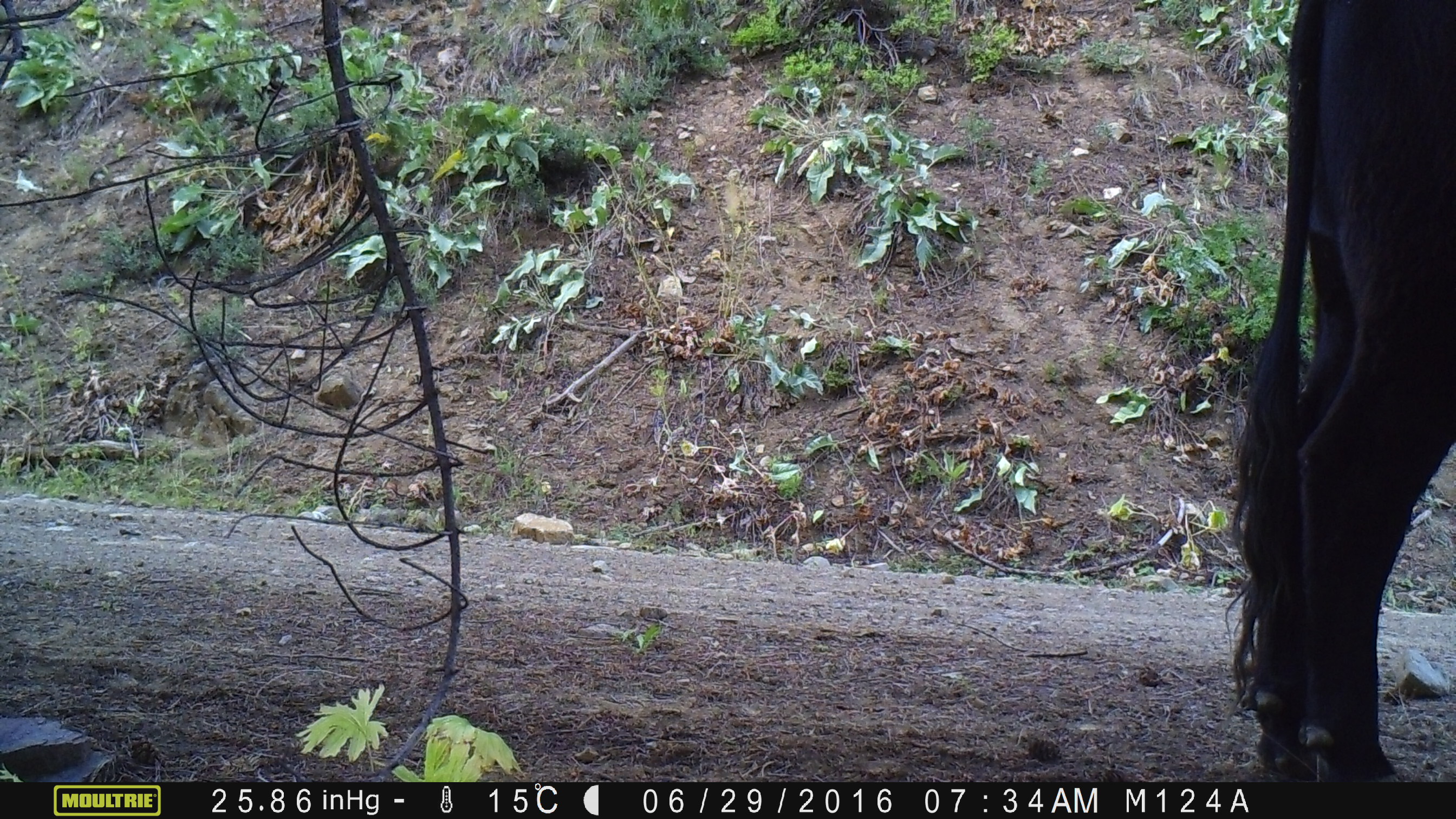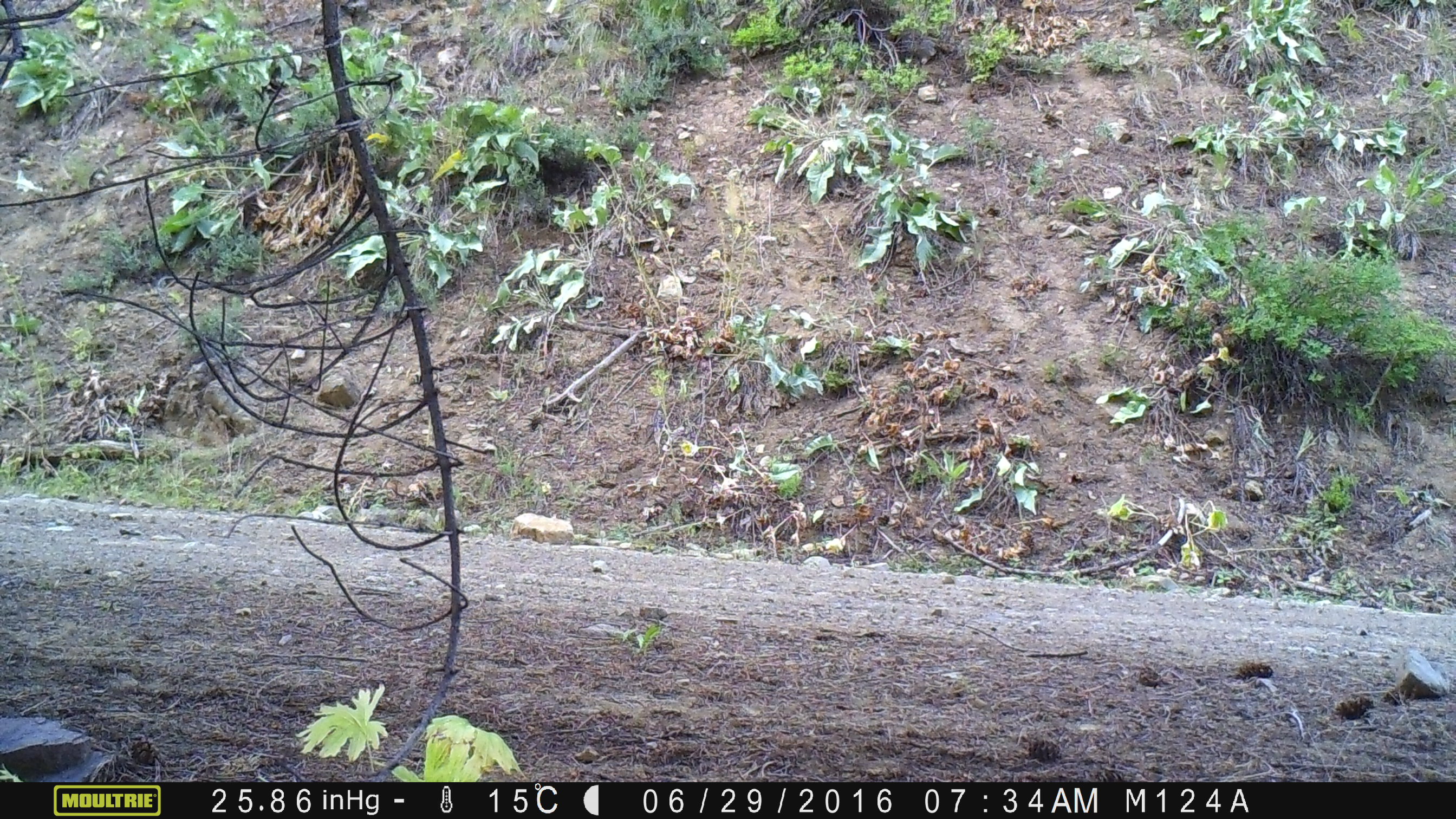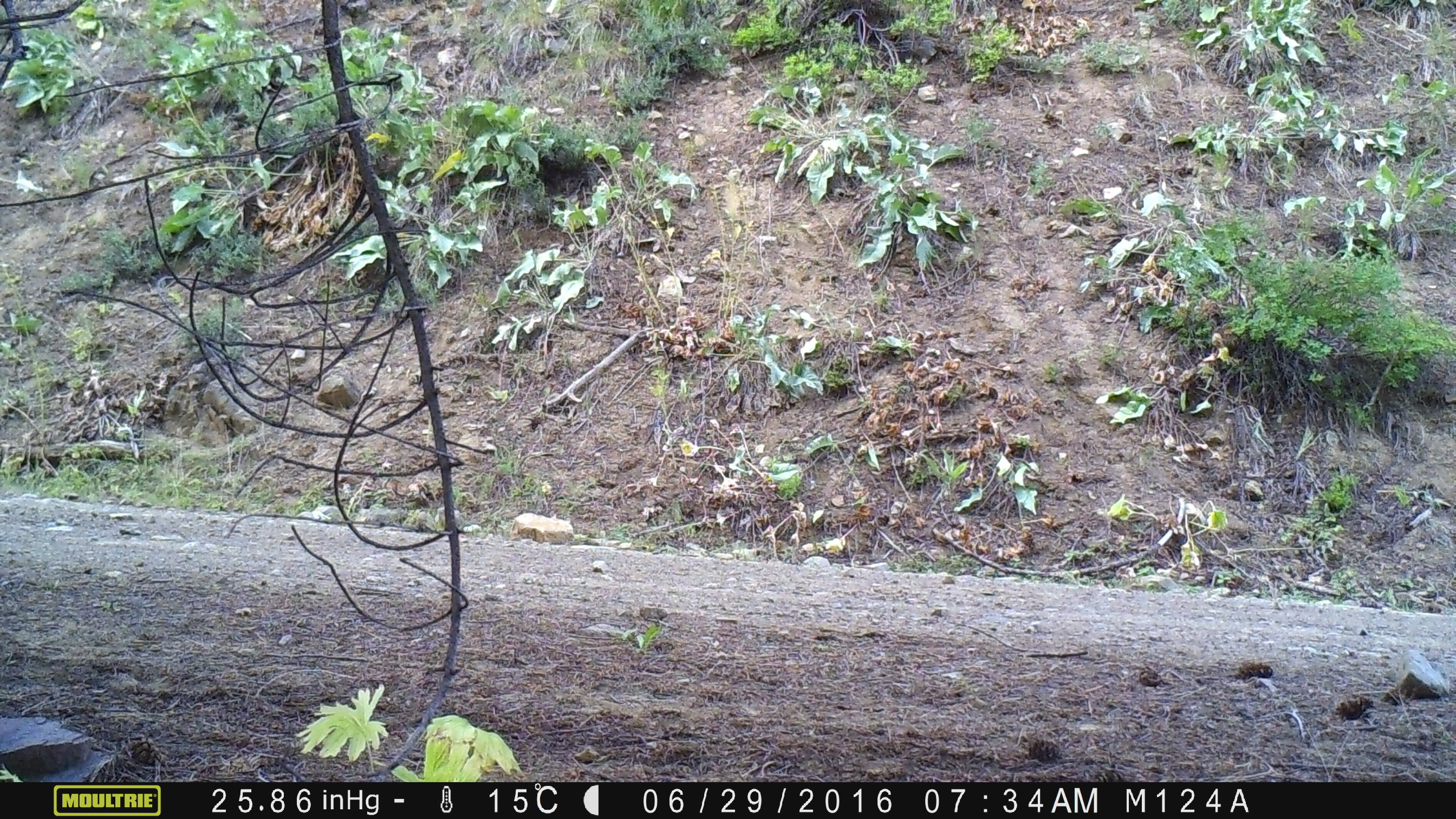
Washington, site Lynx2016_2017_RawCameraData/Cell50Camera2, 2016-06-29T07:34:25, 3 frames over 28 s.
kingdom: Animalia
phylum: Chordata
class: Mammalia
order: Artiodactyla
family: Bovidae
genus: Bos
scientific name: Bos taurus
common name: domestic cattle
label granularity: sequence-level